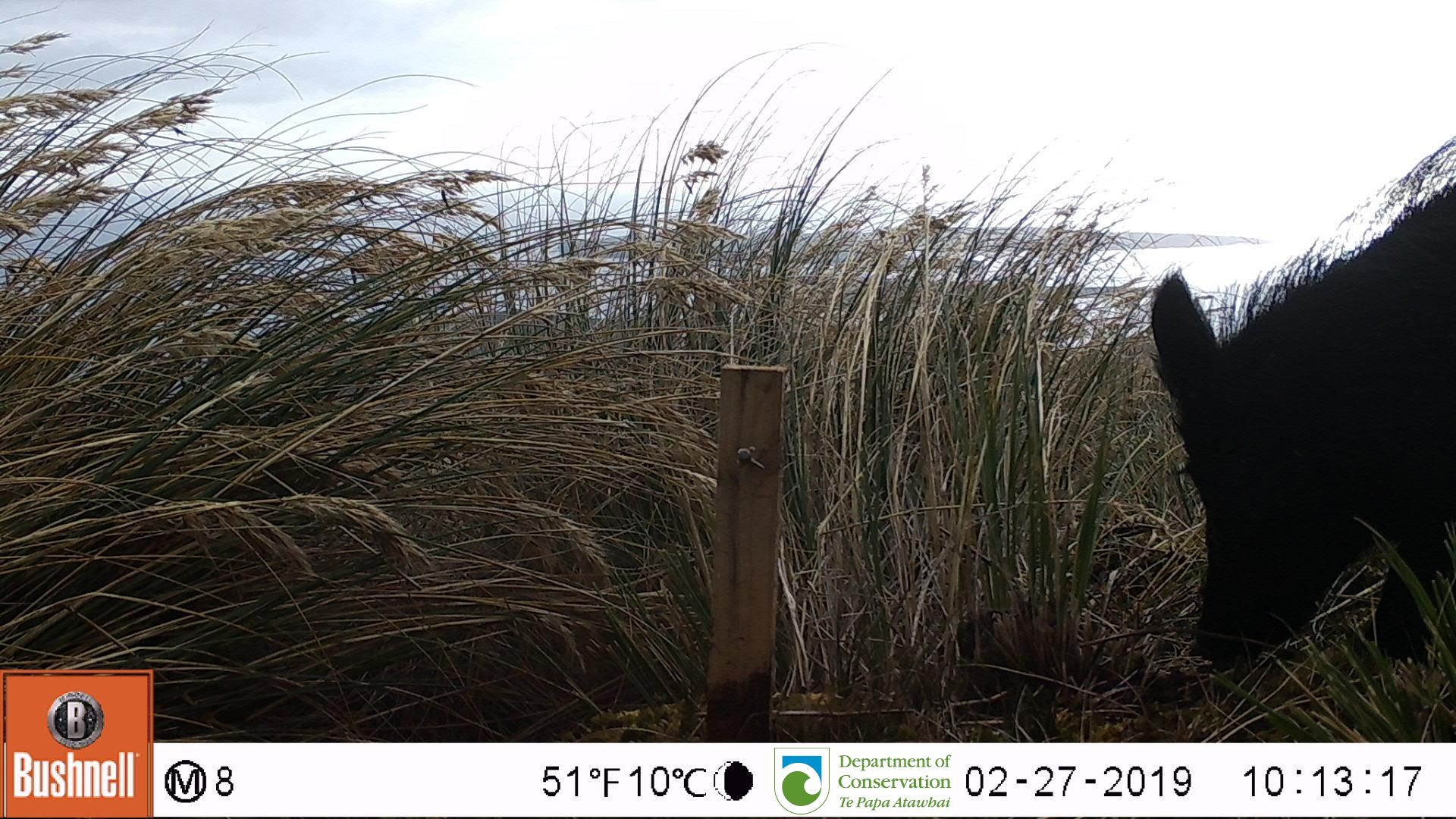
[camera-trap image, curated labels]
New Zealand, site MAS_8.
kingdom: Animalia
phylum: Chordata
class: Mammalia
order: Artiodactyla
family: Suidae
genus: Sus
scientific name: Sus scrofa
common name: pig